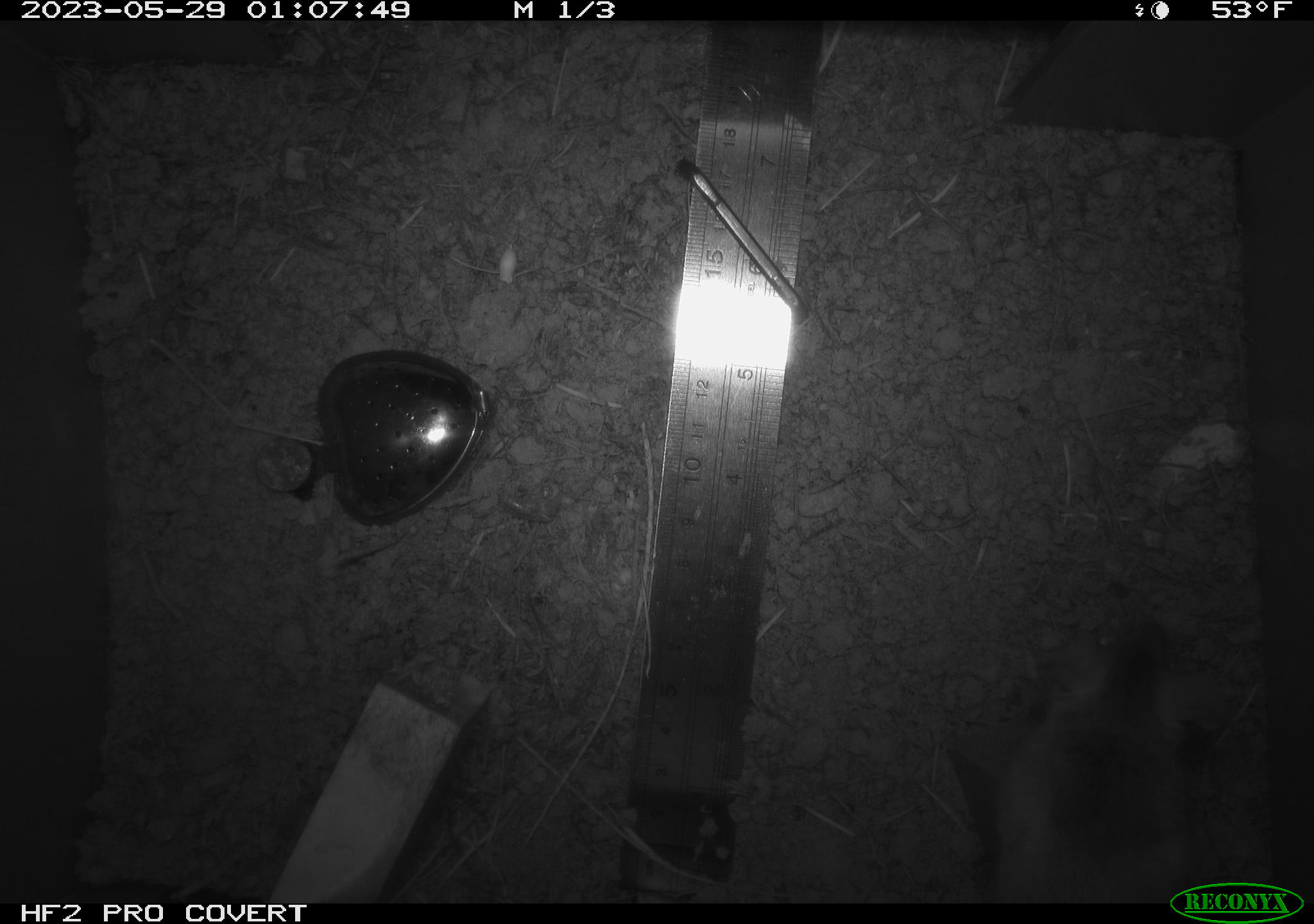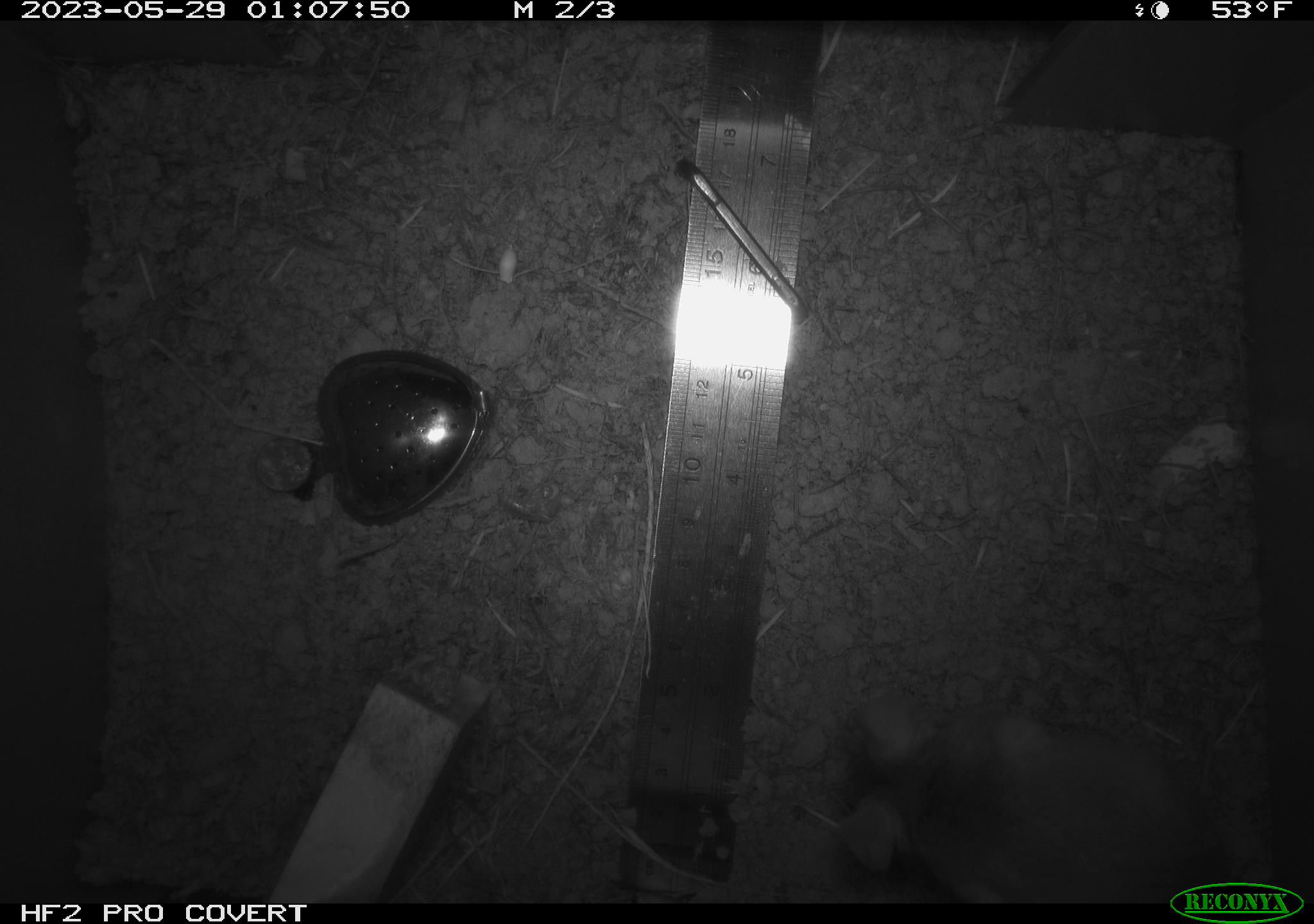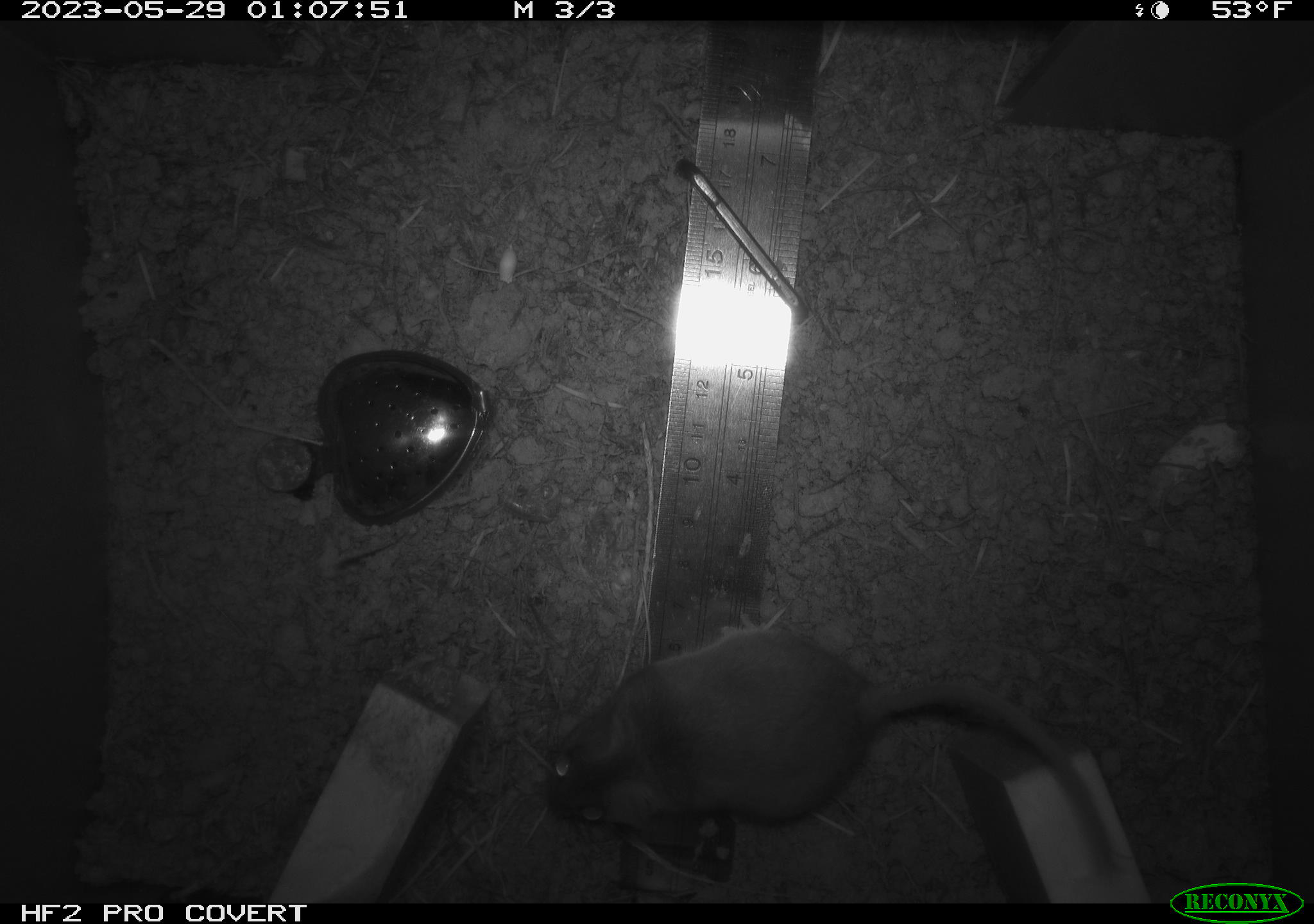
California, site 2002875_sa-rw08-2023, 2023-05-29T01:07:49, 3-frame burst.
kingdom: Animalia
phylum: Chordata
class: Mammalia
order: Rodentia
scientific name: Rodentia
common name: mouse species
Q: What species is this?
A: Mouse species (Rodentia).